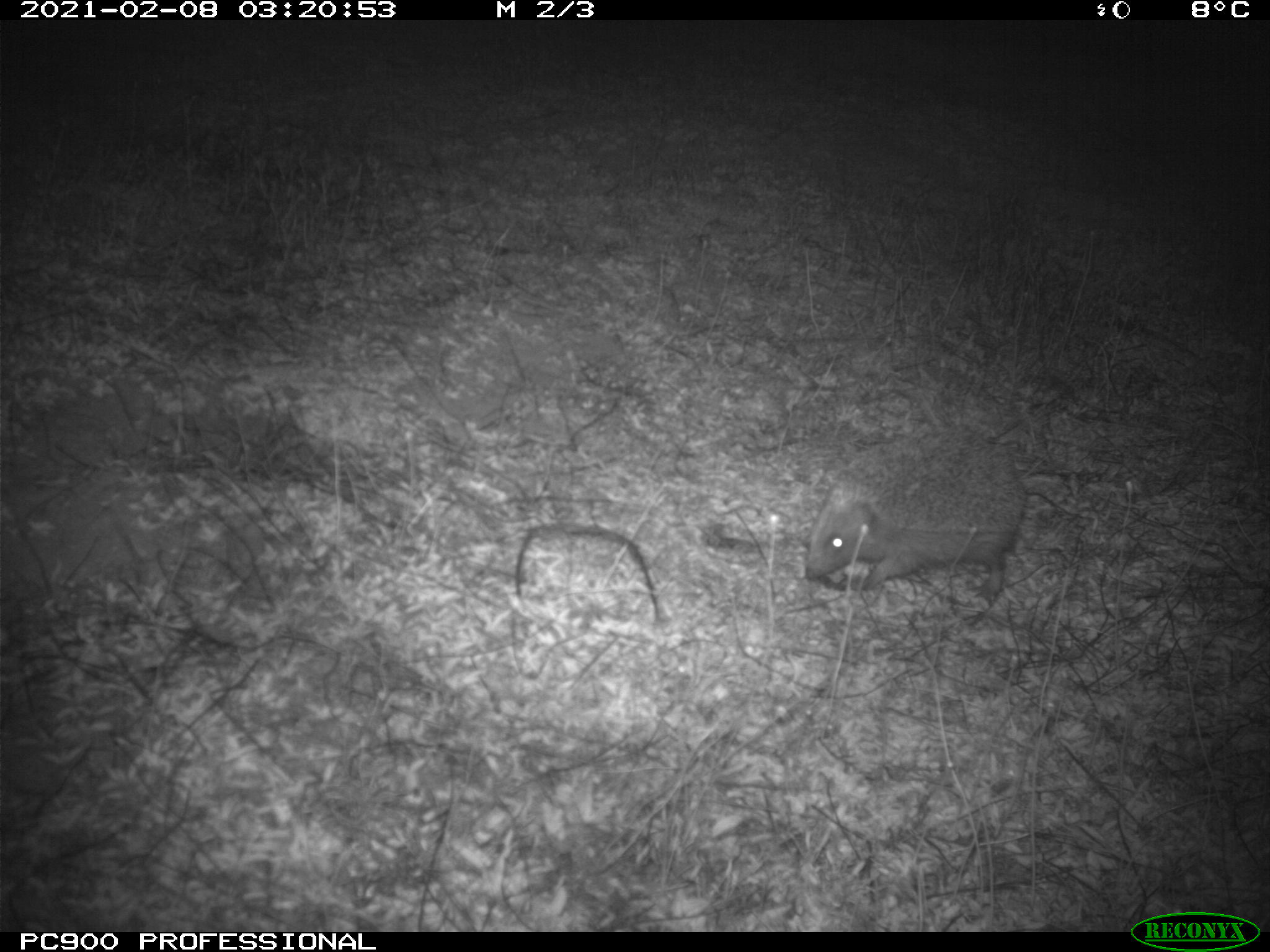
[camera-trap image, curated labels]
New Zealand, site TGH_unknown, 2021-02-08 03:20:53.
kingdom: Animalia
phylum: Chordata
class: Mammalia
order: Eulipotyphla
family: Erinaceidae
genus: Erinaceus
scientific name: Erinaceus europaeus europaeus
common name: european hedgehog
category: hedgehog